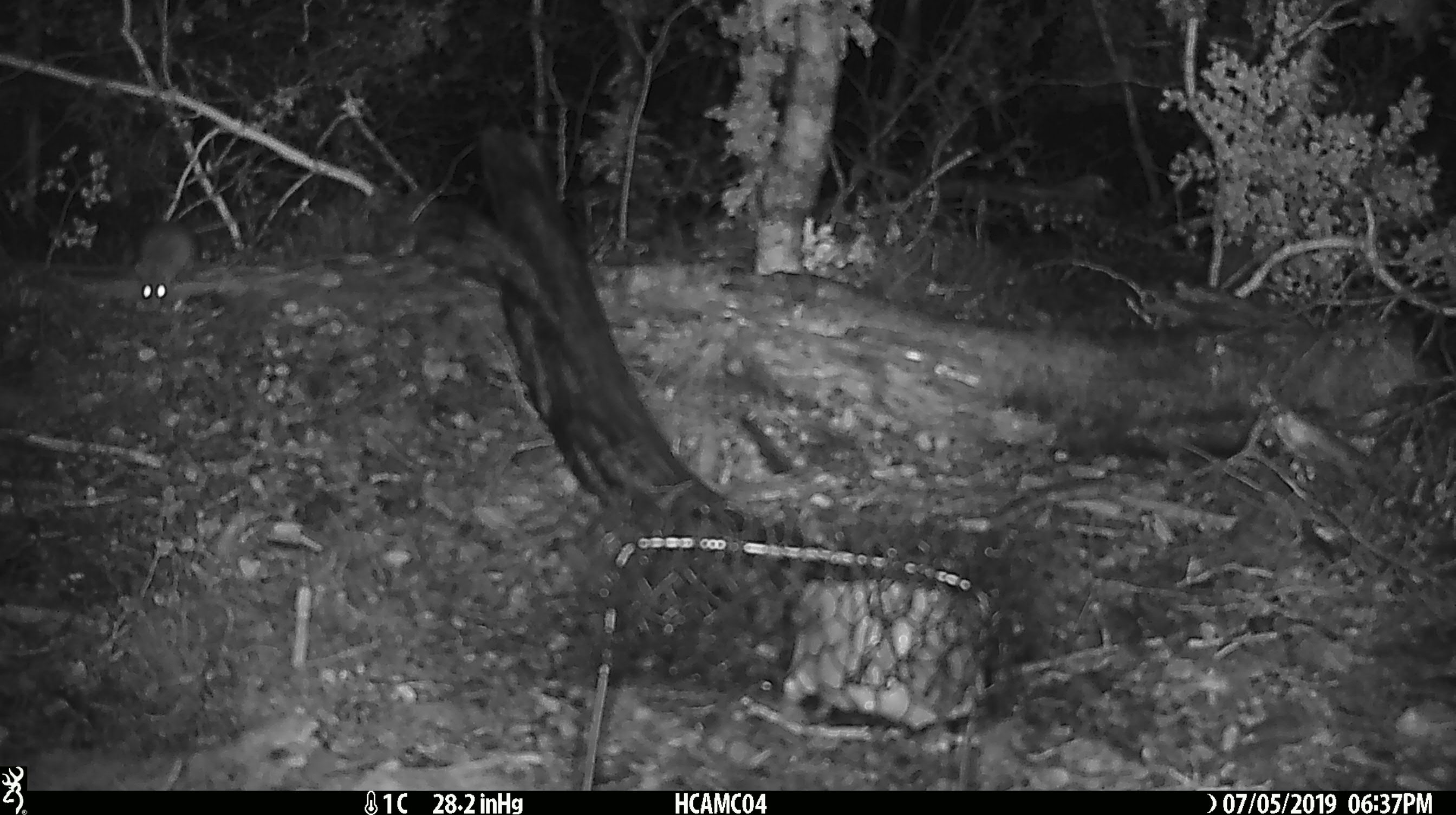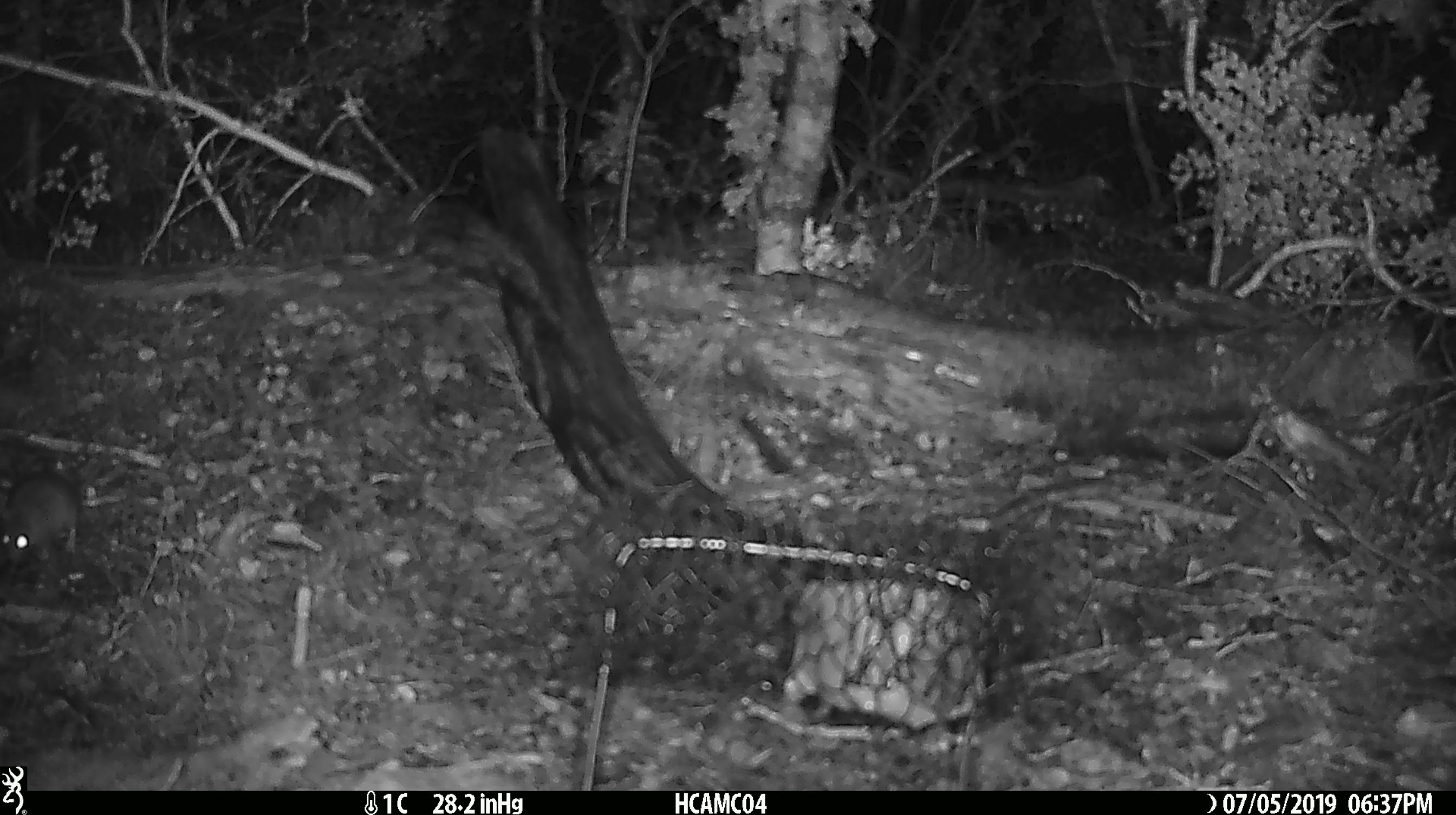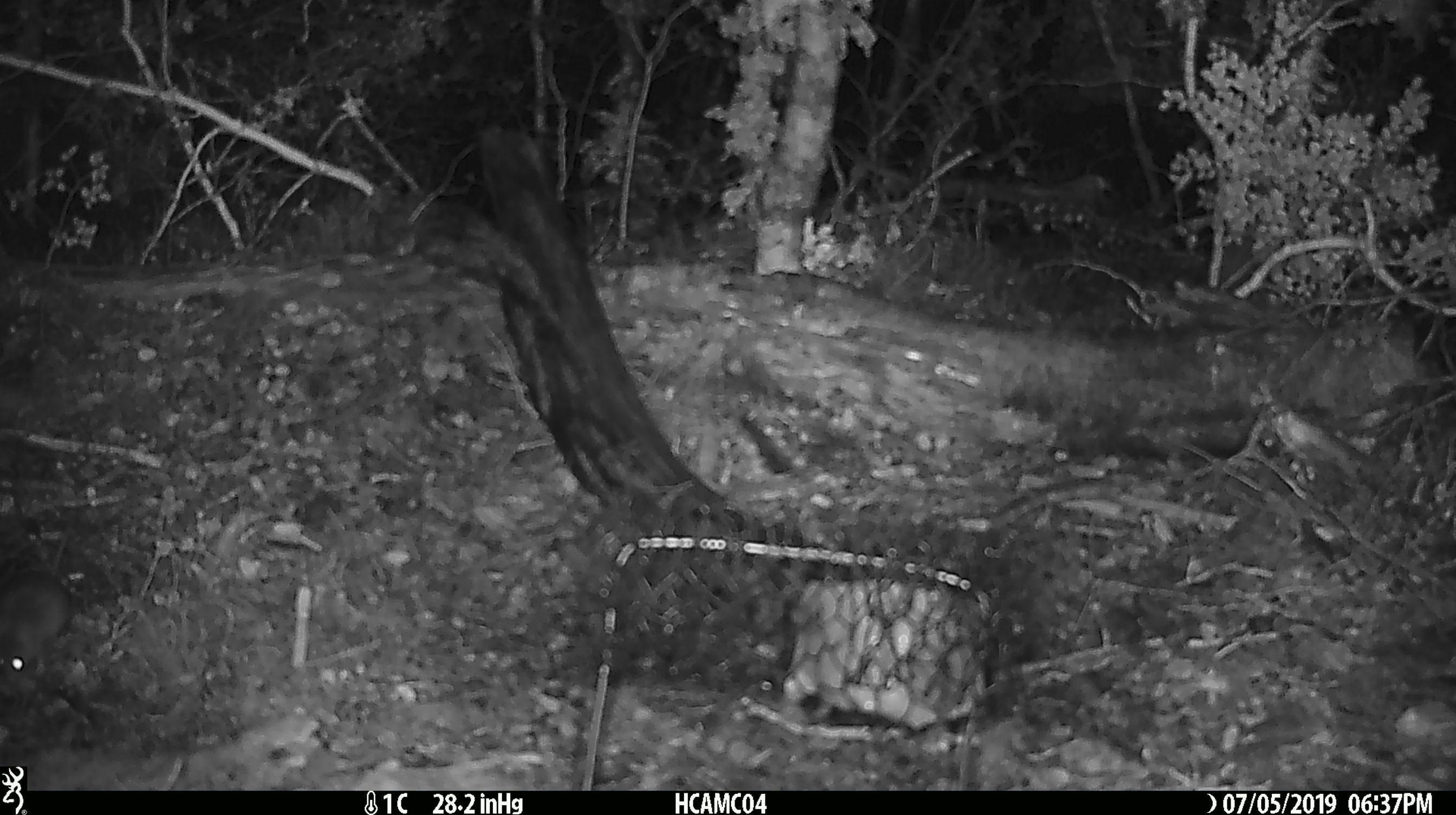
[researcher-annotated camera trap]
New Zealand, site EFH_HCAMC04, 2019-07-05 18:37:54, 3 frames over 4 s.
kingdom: Animalia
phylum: Chordata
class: Mammalia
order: Rodentia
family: Muridae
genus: Mus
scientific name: Mus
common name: mouse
Mouse (Mus).